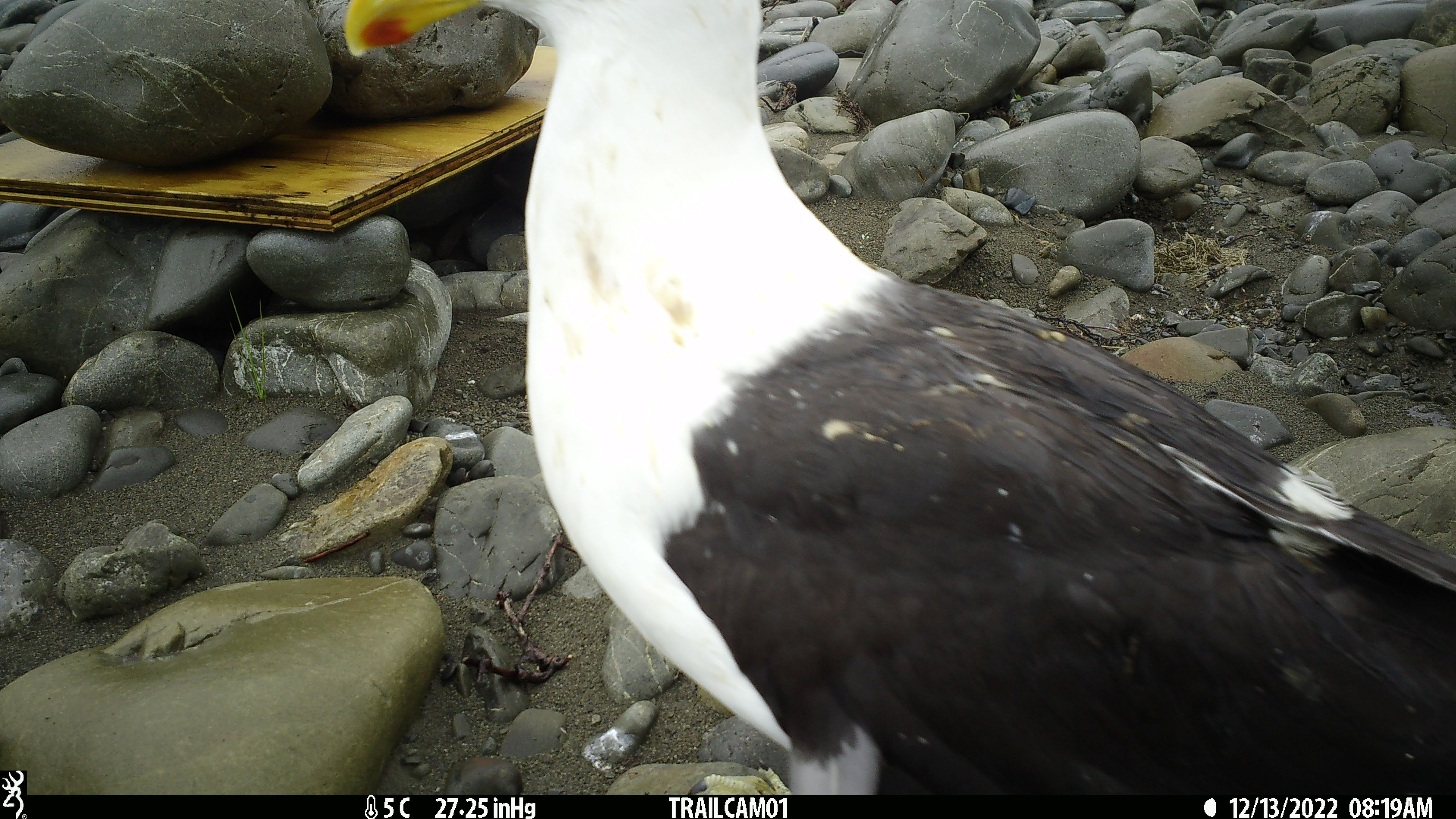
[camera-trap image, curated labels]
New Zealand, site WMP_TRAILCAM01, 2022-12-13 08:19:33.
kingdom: Animalia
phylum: Chordata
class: Aves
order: Charadriiformes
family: Laridae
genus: Larus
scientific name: Larus fuscus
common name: black-backed gull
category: black backed gull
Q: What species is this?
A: Black backed gull (black-backed gull) (Larus fuscus).